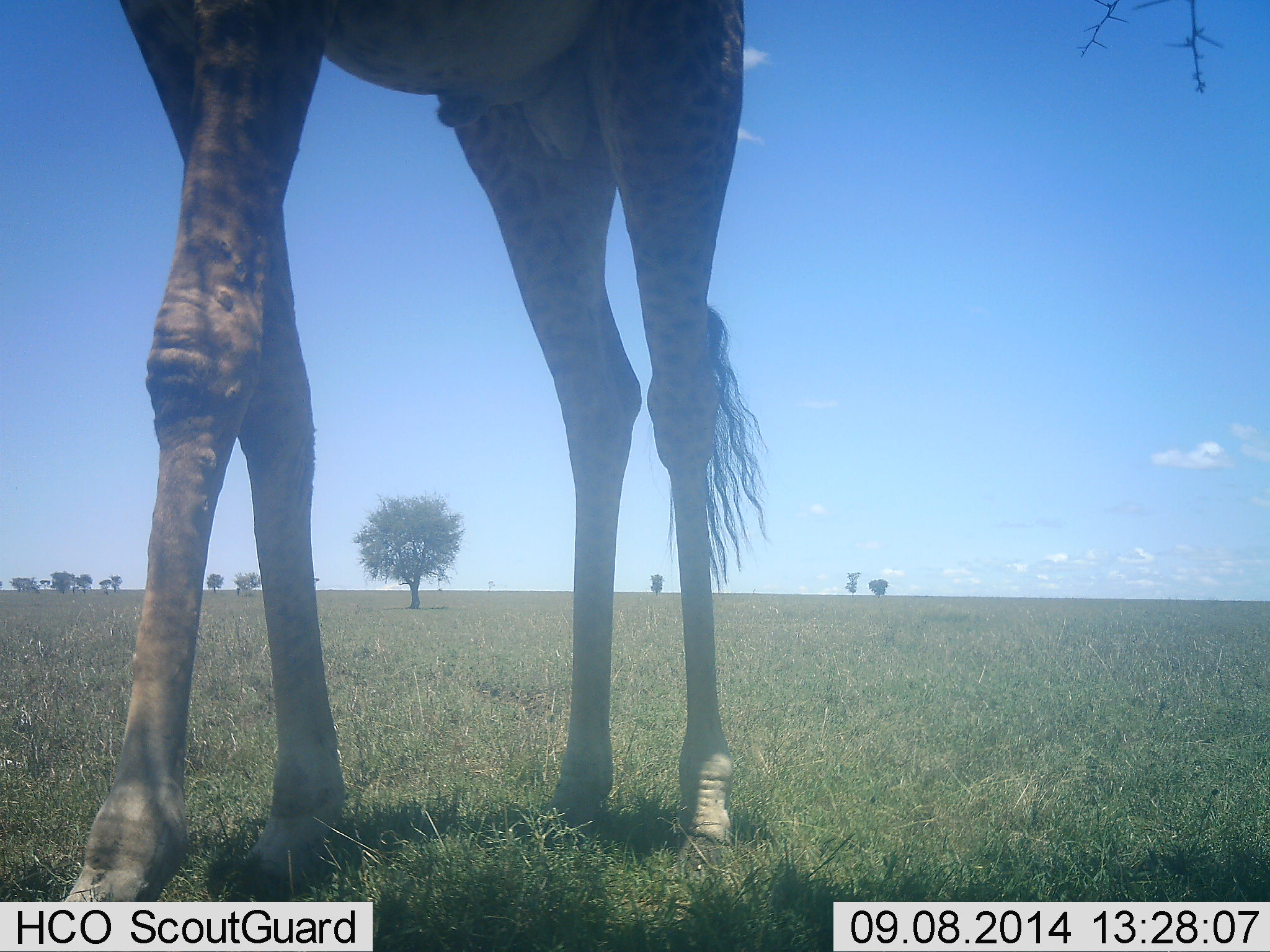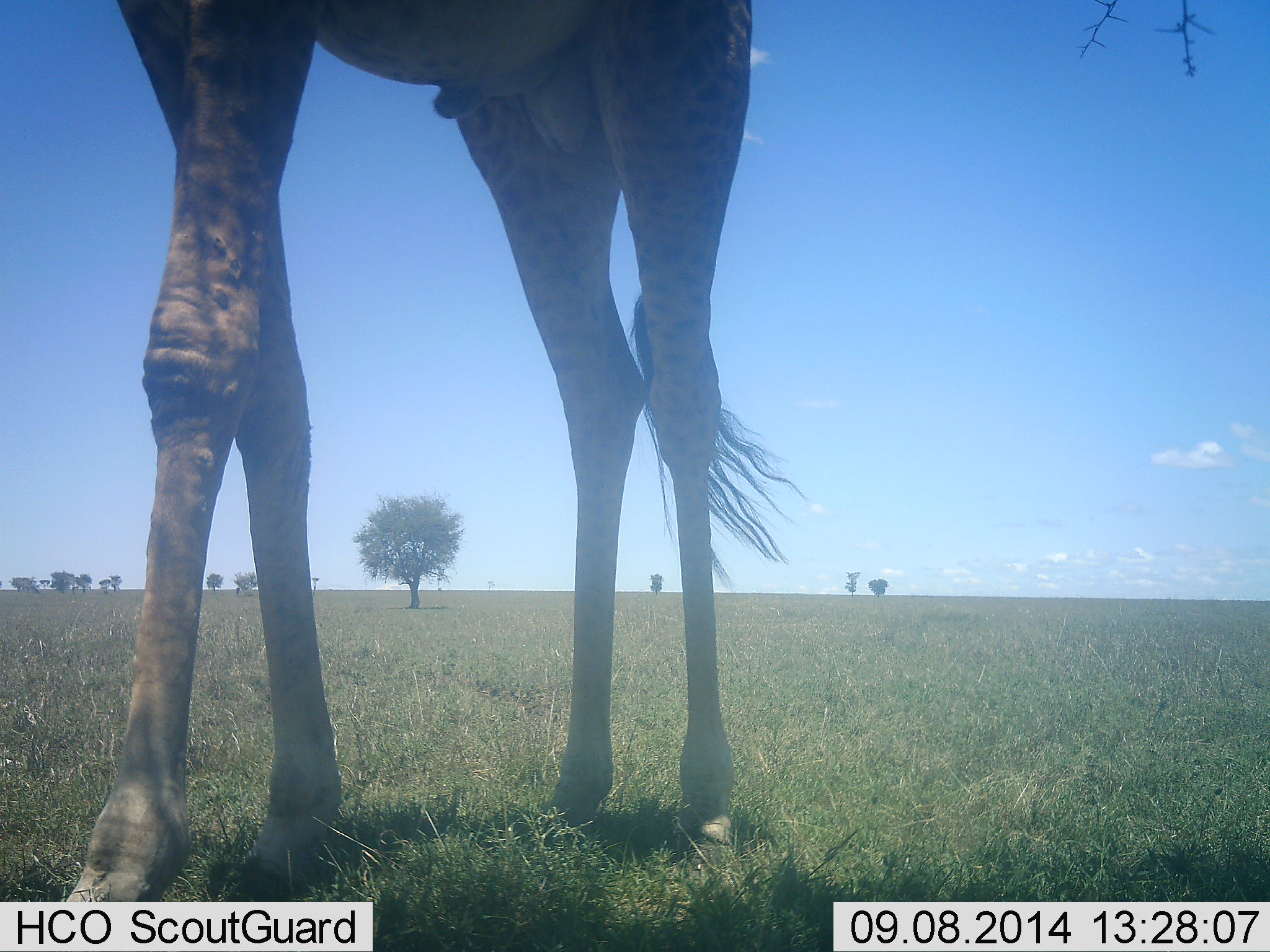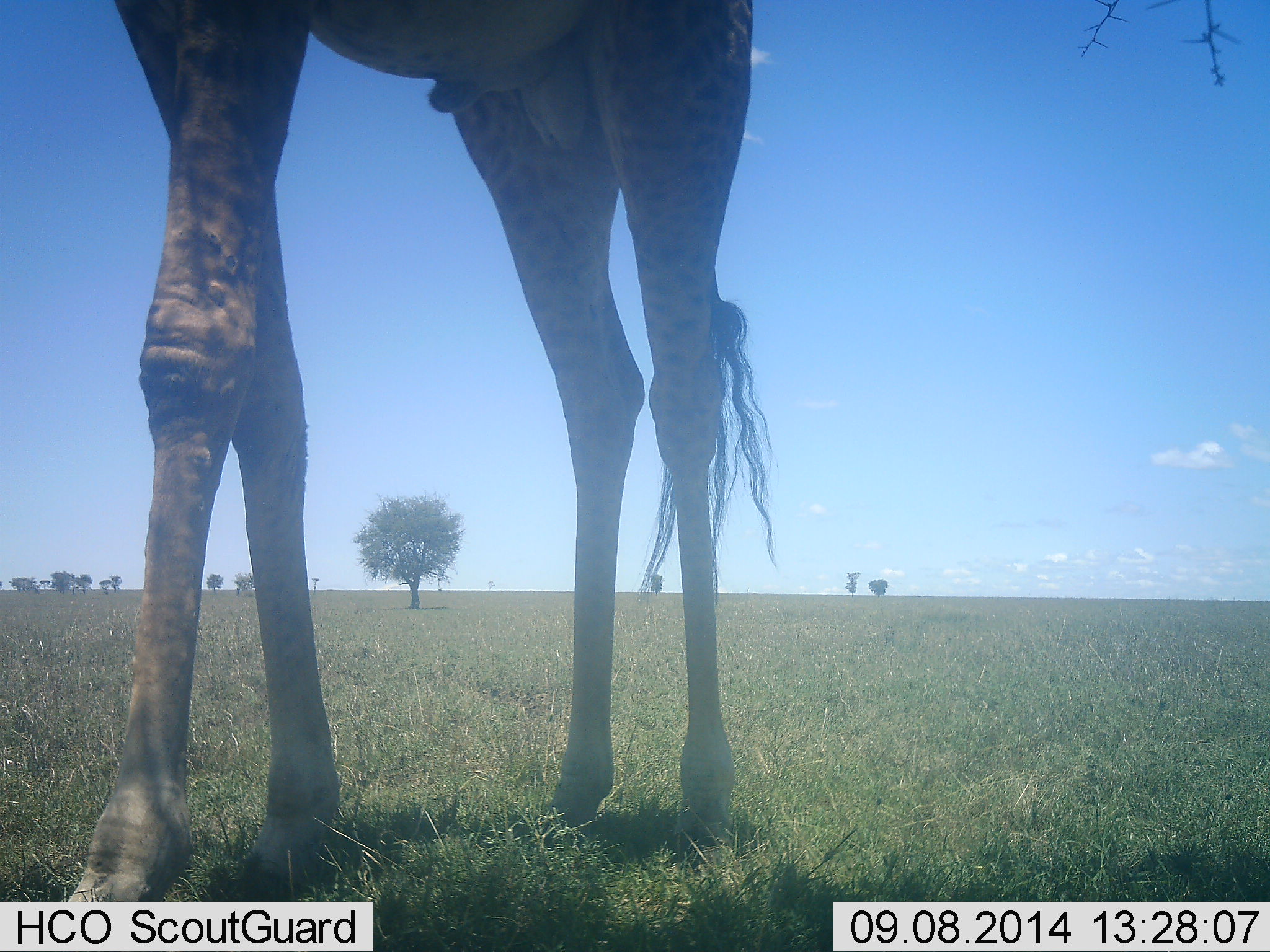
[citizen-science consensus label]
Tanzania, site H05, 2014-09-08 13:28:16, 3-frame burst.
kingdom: Animalia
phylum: Chordata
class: Mammalia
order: Artiodactyla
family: Giraffidae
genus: Giraffa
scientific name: Giraffa camelopardalis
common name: giraffe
Giraffe (Giraffa camelopardalis), count 1. Behavior (volunteer vote fractions): standing 100%, resting 0%, moving 0%, interacting 0%. Young present (vote fraction): 0%. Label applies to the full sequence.